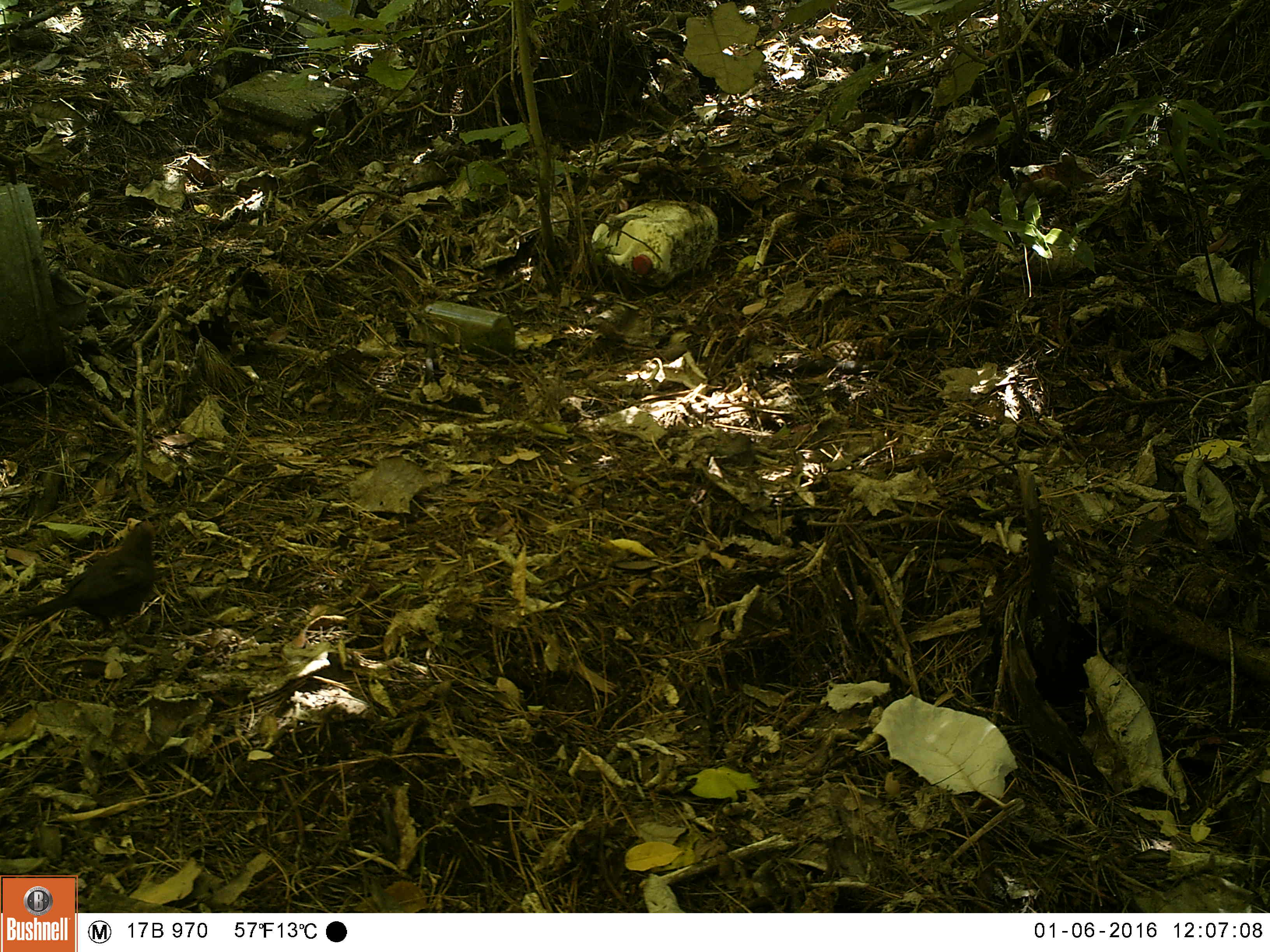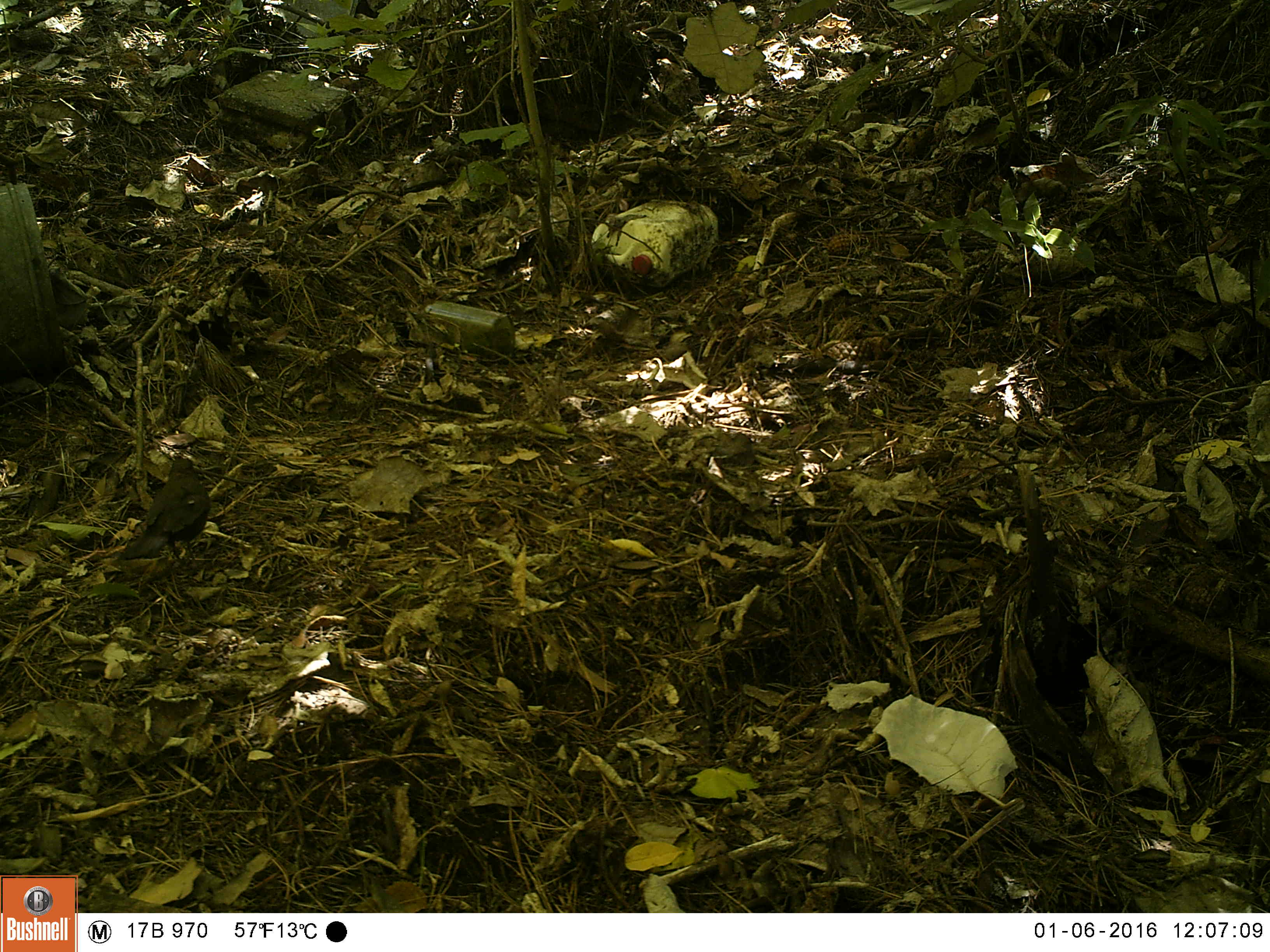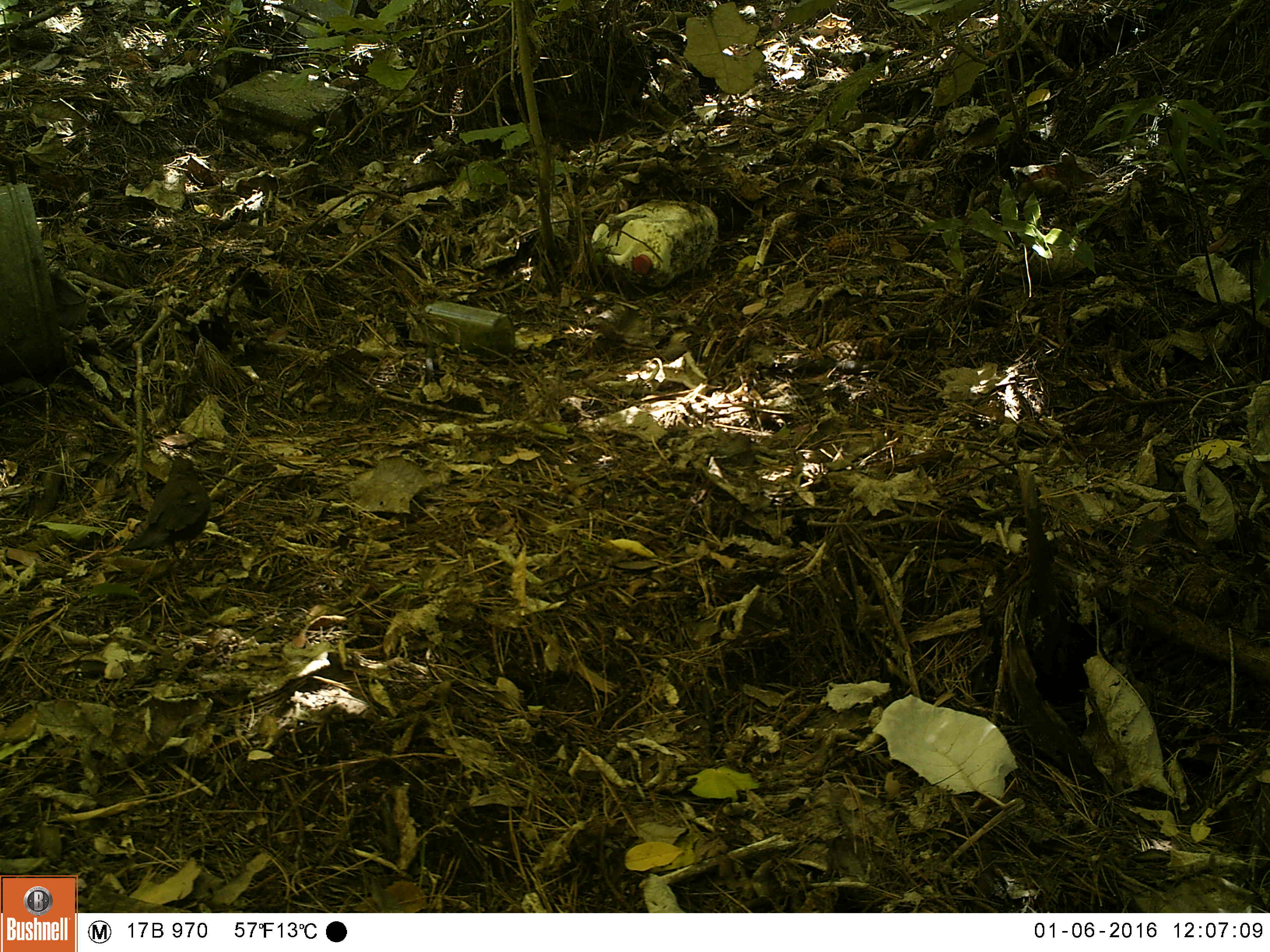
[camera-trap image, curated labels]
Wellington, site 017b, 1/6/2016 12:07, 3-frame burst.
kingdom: Animalia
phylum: Chordata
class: Aves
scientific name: Aves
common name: bird